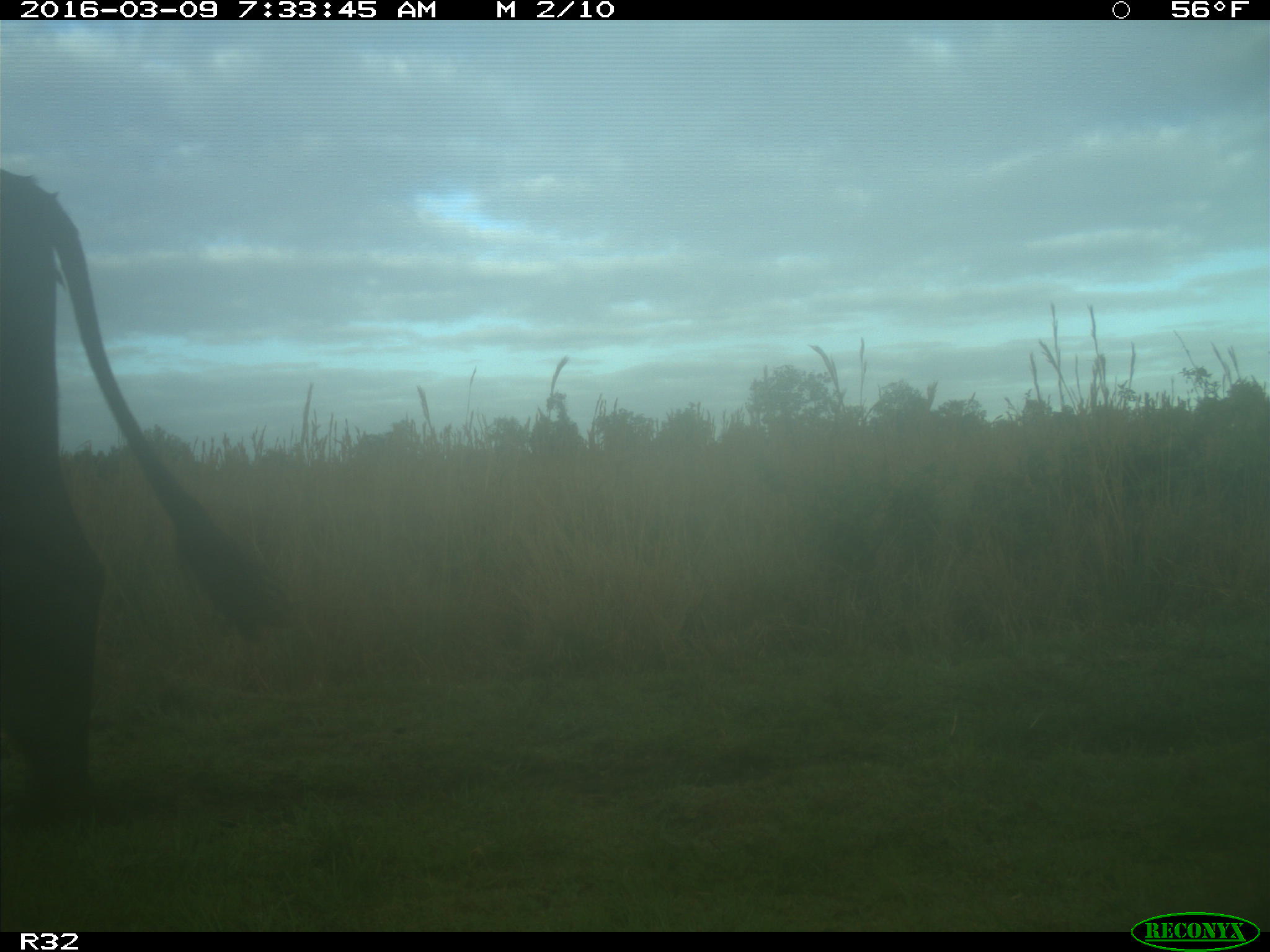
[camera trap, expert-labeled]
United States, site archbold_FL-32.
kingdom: Animalia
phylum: Chordata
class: Mammalia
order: Artiodactyla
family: Bovidae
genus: Bos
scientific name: Bos taurus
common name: domestic cow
Bos taurus (domestic cow).